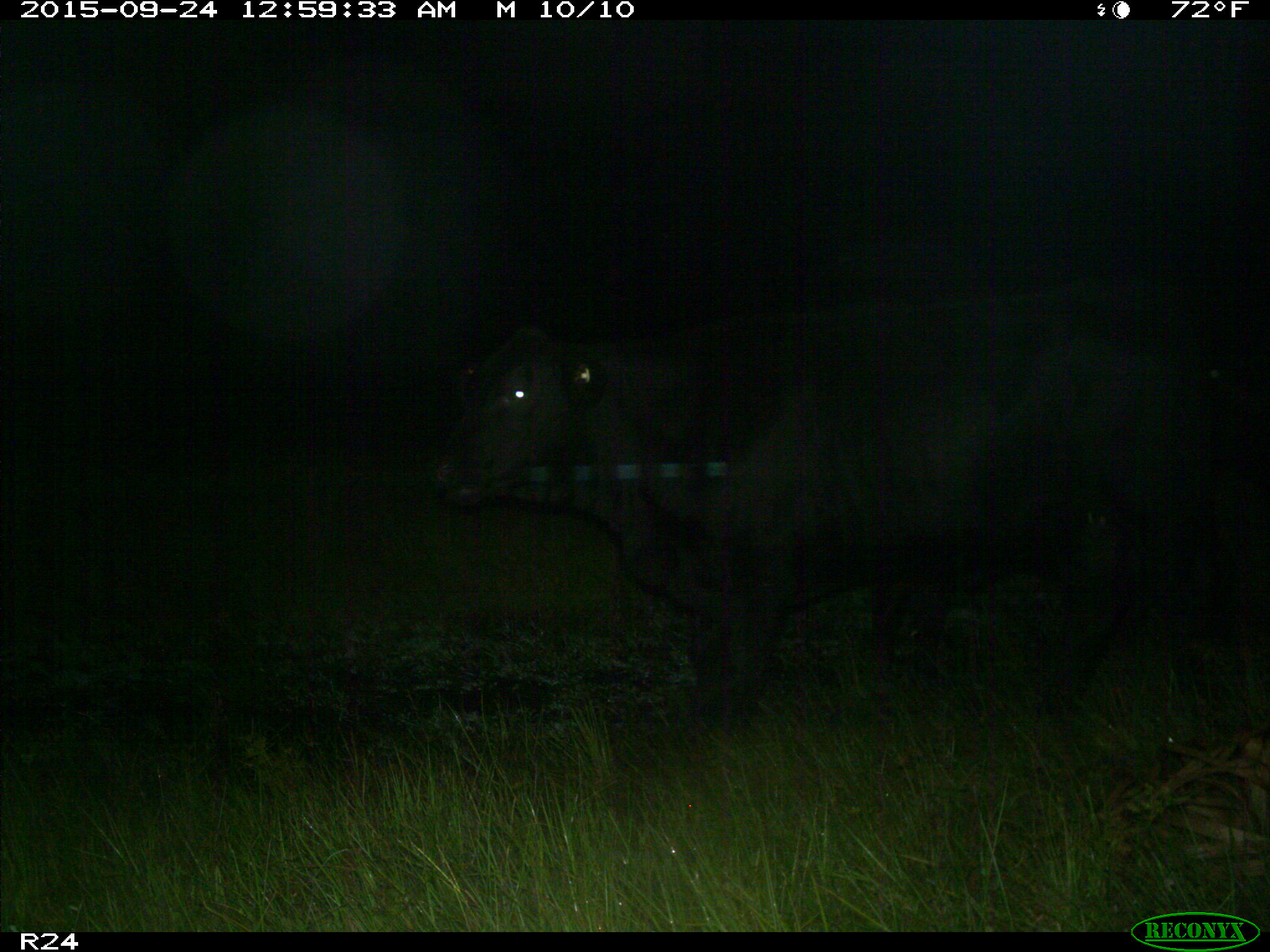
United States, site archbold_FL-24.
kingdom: Animalia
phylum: Chordata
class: Mammalia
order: Artiodactyla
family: Bovidae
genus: Bos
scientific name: Bos taurus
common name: domestic cow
Bos taurus (domestic cow).